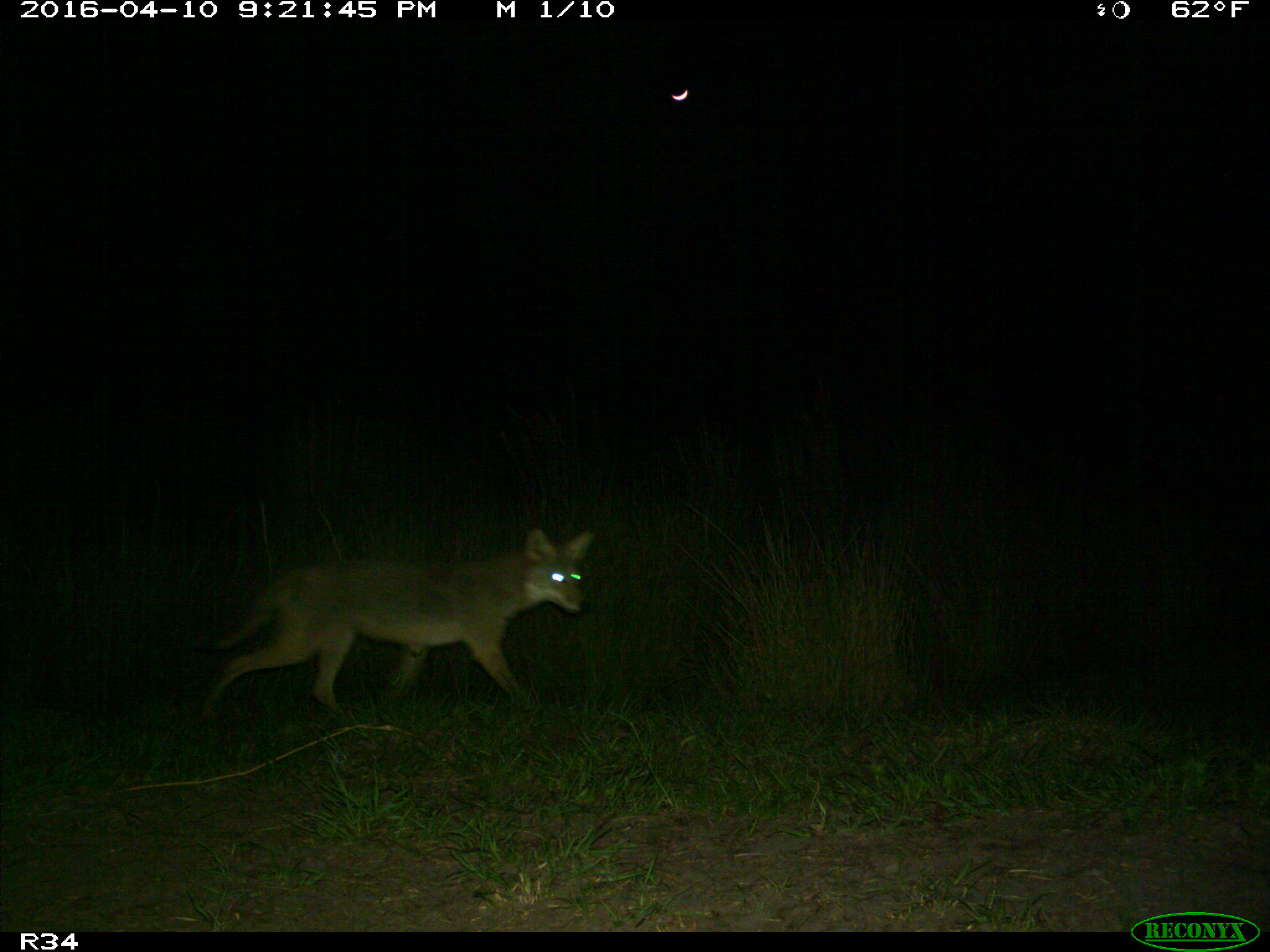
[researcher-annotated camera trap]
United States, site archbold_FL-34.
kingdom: Animalia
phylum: Chordata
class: Mammalia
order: Carnivora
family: Canidae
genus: Canis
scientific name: Canis latrans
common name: coyote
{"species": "Canis latrans (coyote)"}